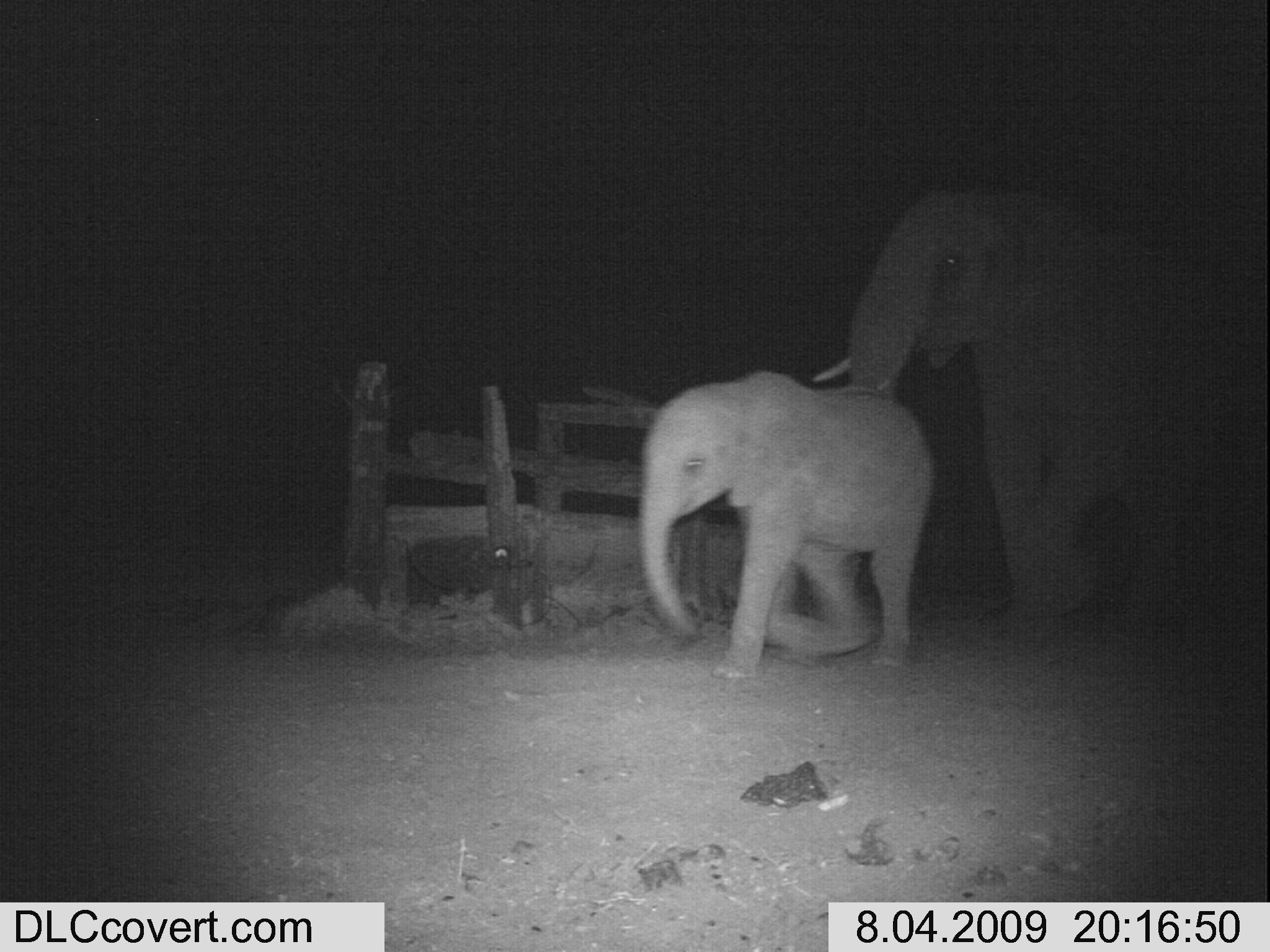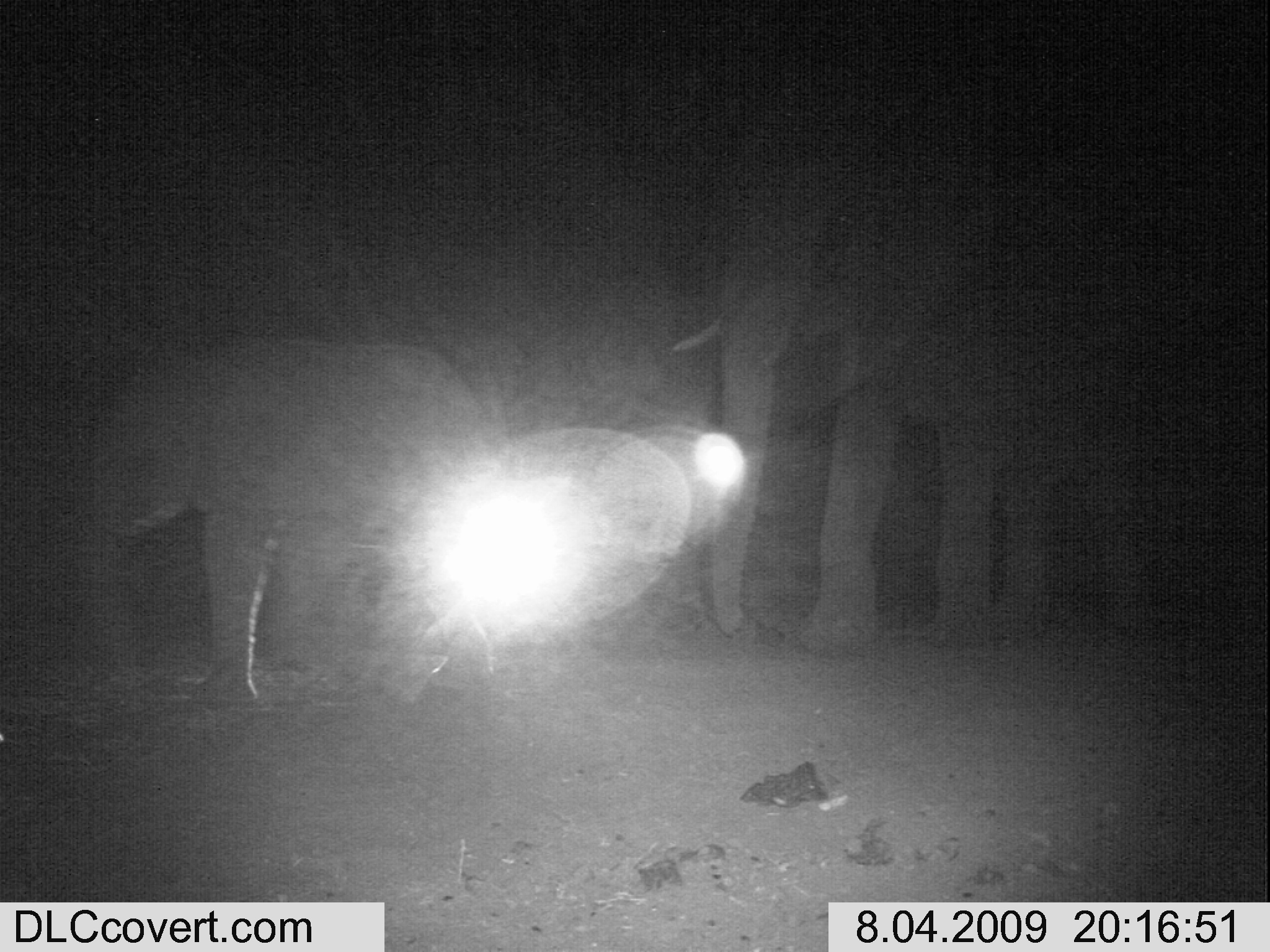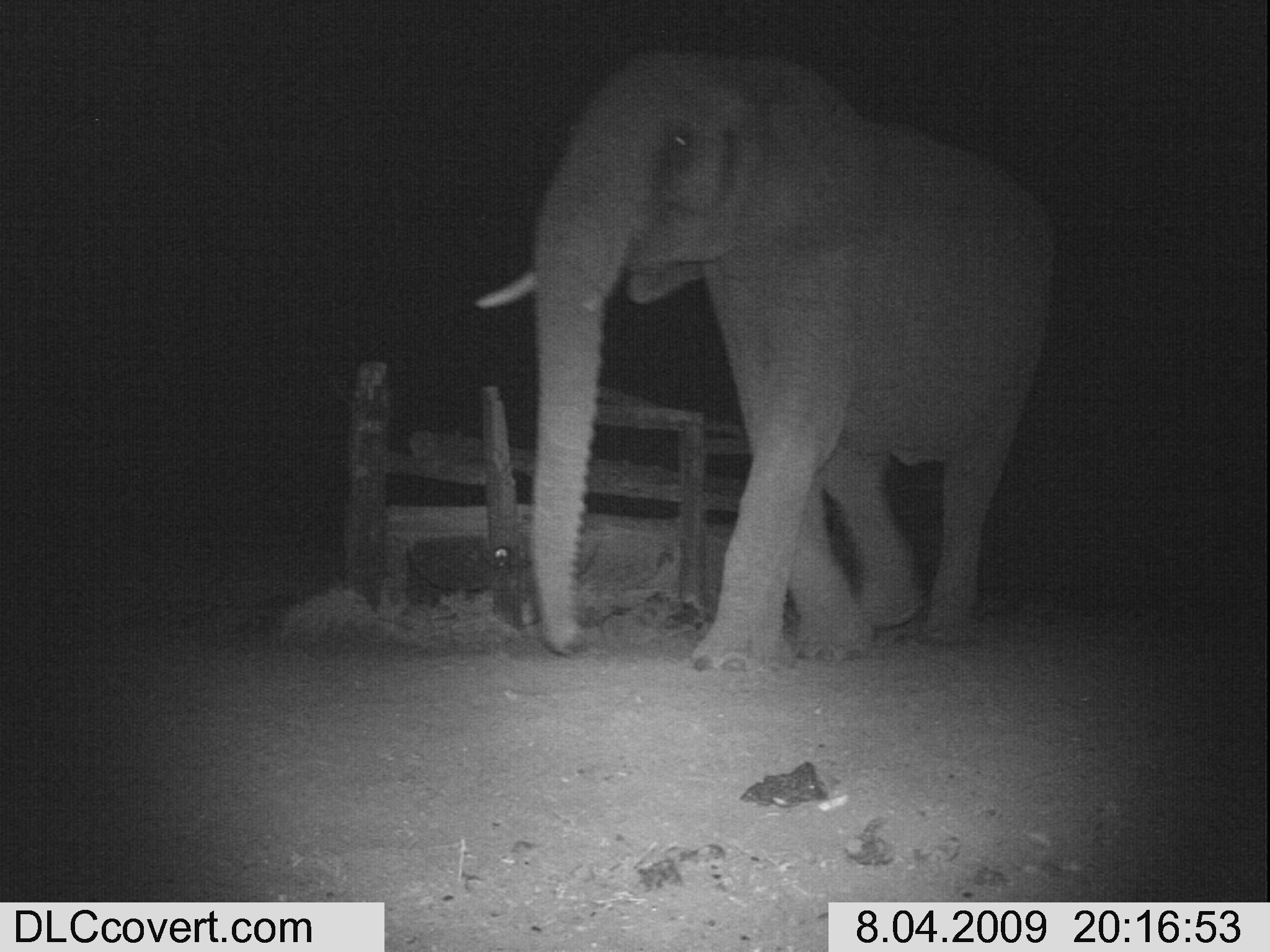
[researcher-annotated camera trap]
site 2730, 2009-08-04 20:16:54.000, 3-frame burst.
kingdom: Animalia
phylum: Chordata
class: Mammalia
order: Proboscidea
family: Elephantidae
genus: Loxodonta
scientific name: Loxodonta africana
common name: african bush elephant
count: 2